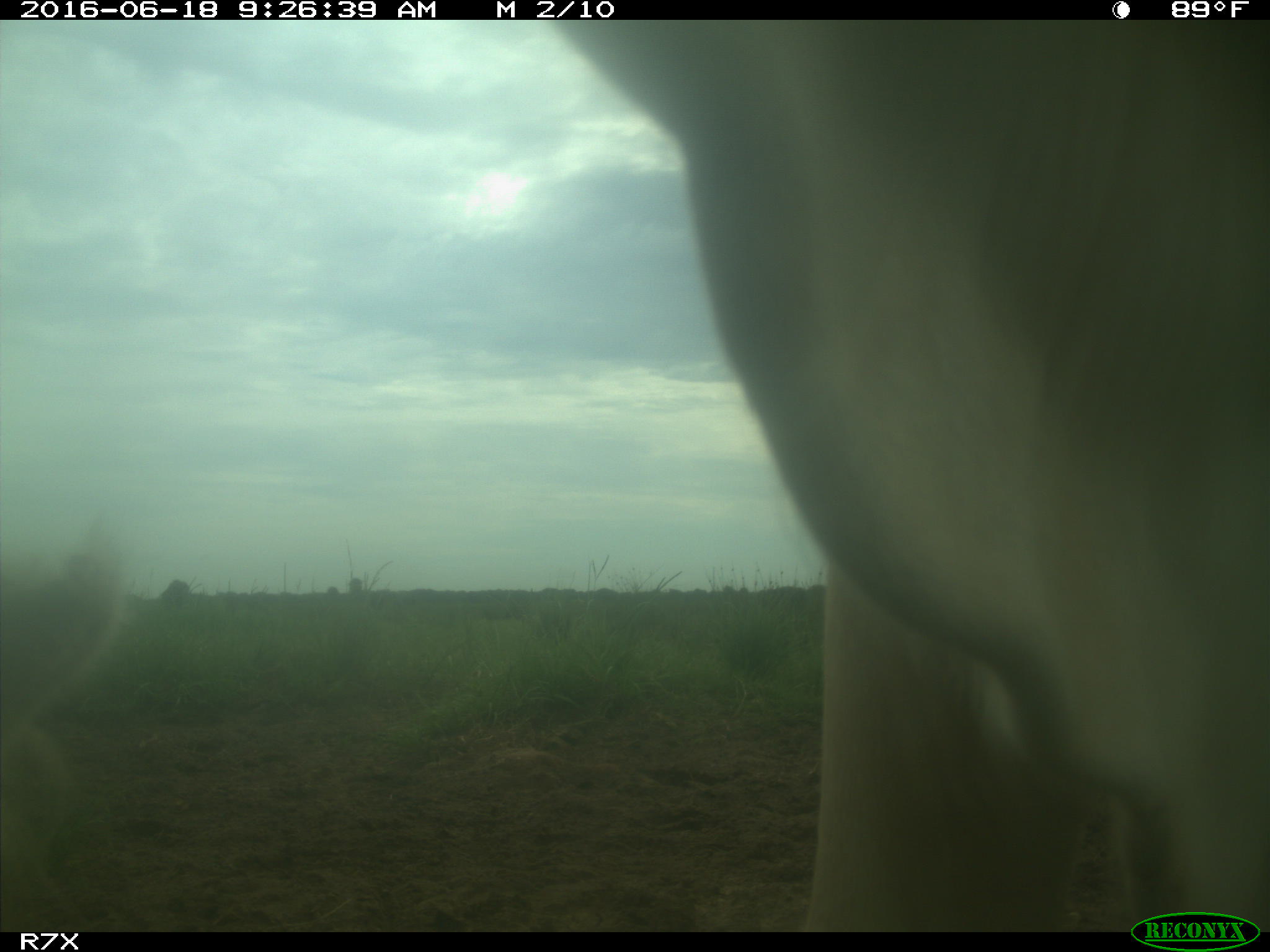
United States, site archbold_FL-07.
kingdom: Animalia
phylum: Chordata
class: Mammalia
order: Artiodactyla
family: Bovidae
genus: Bos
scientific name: Bos taurus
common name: domestic cow